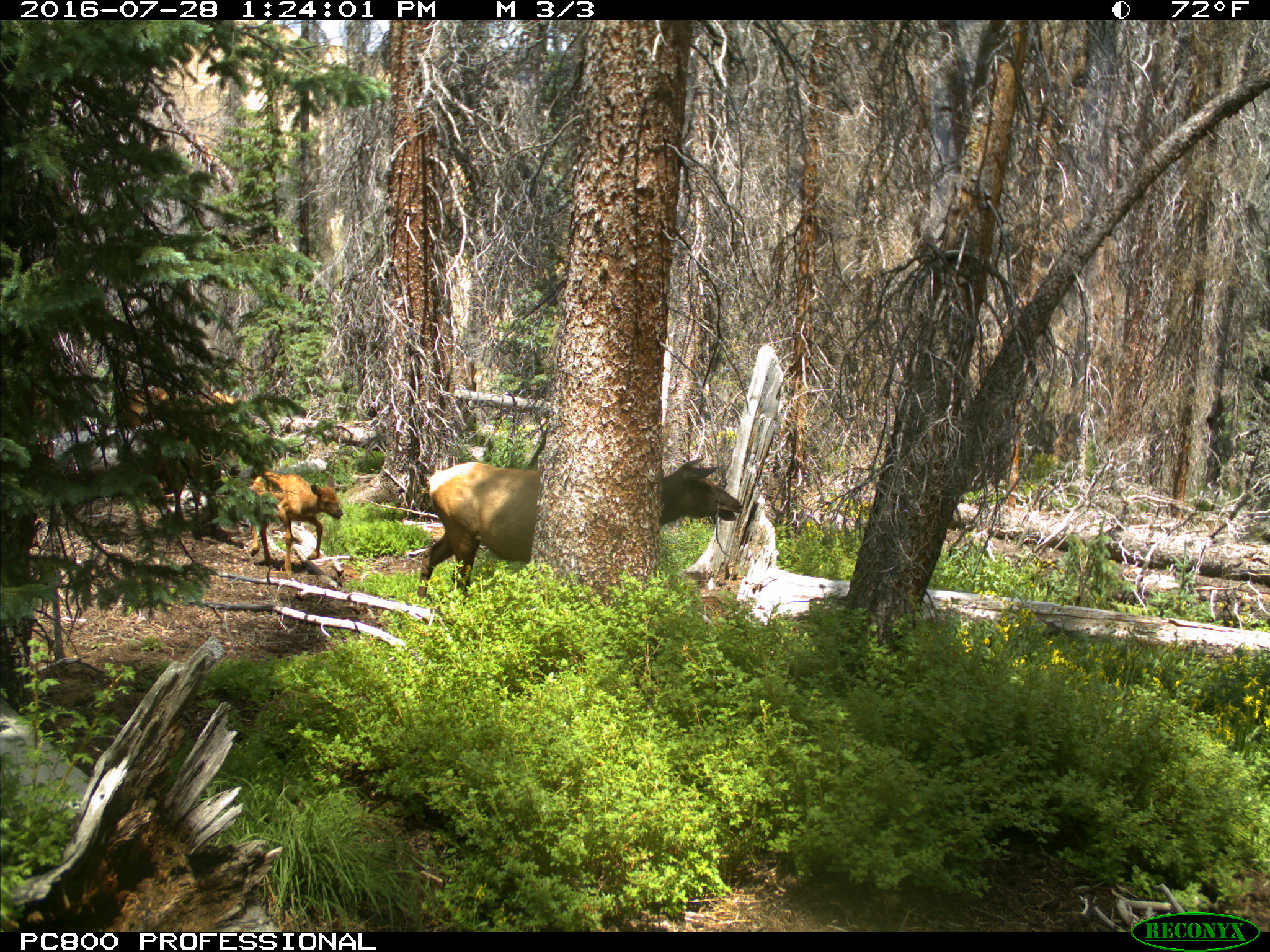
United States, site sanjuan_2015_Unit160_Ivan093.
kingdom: Animalia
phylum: Chordata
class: Mammalia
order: Artiodactyla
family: Cervidae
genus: Cervus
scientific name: Cervus elaphus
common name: red deer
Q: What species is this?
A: Cervus elaphus (red deer).